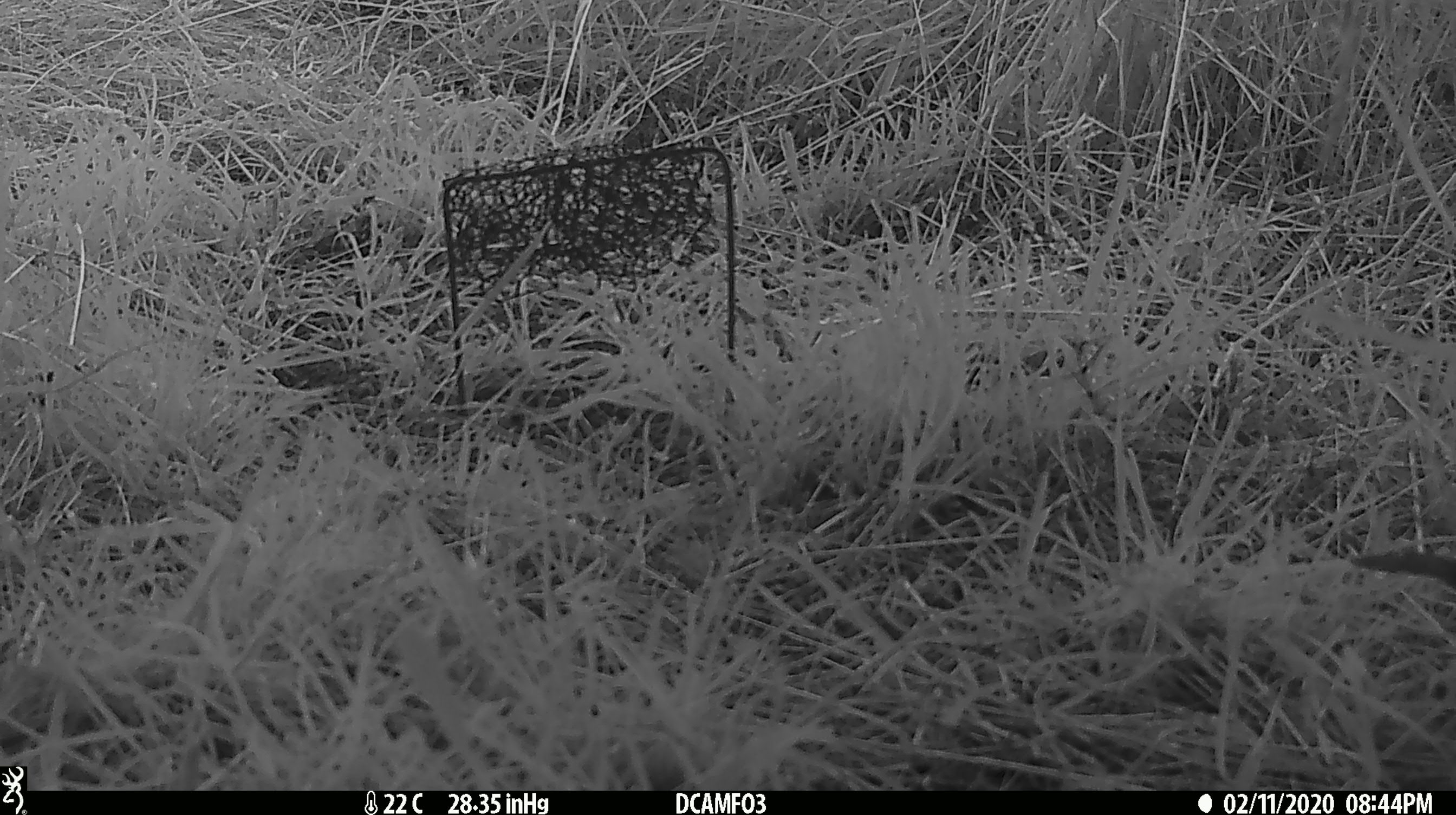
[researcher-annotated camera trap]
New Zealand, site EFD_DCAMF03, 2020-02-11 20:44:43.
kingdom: Animalia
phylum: Chordata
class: Aves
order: Passeriformes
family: Turdidae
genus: Turdus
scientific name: Turdus philomelos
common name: song thrush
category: thrush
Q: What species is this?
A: Thrush (song thrush) (Turdus philomelos).